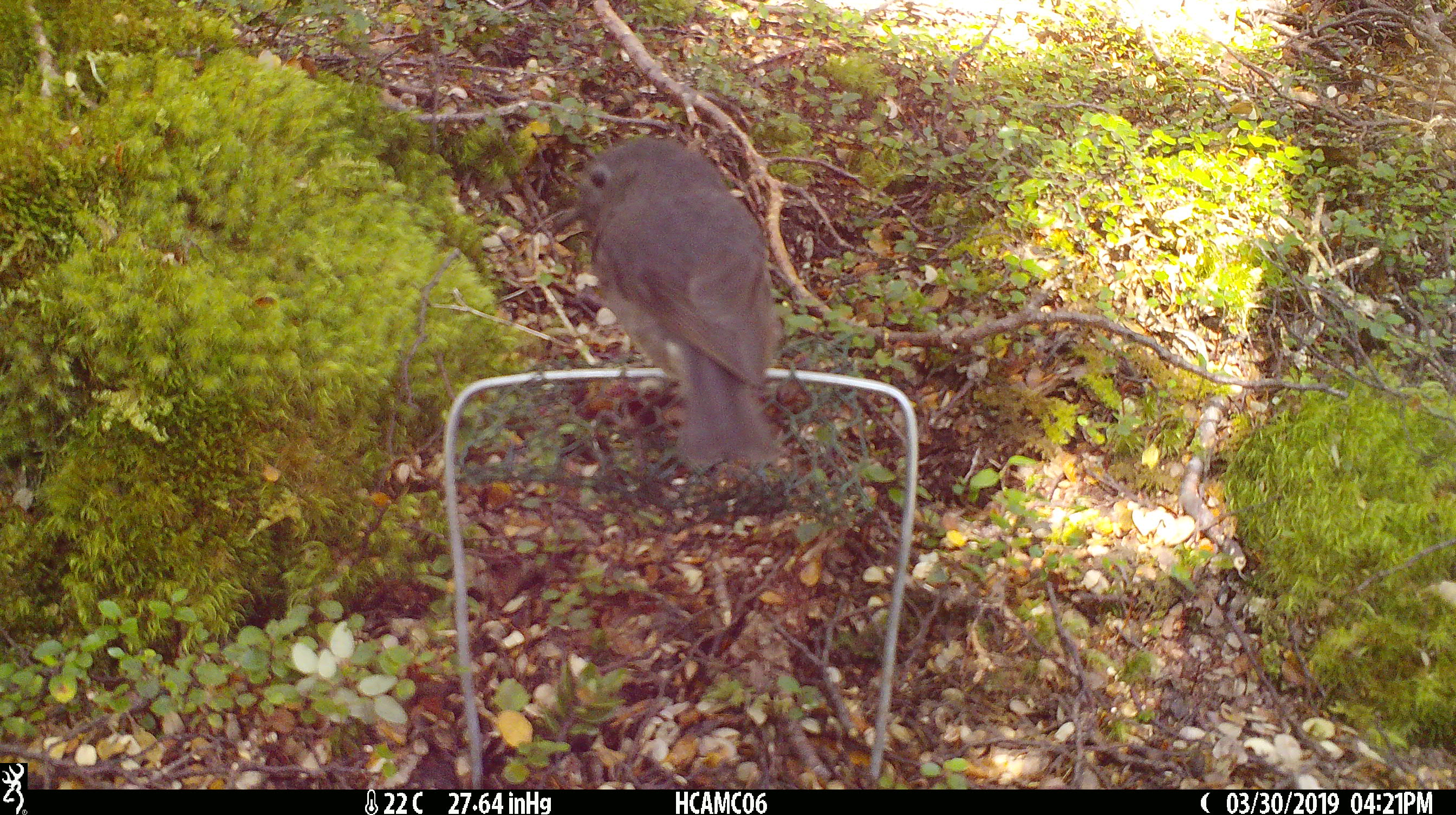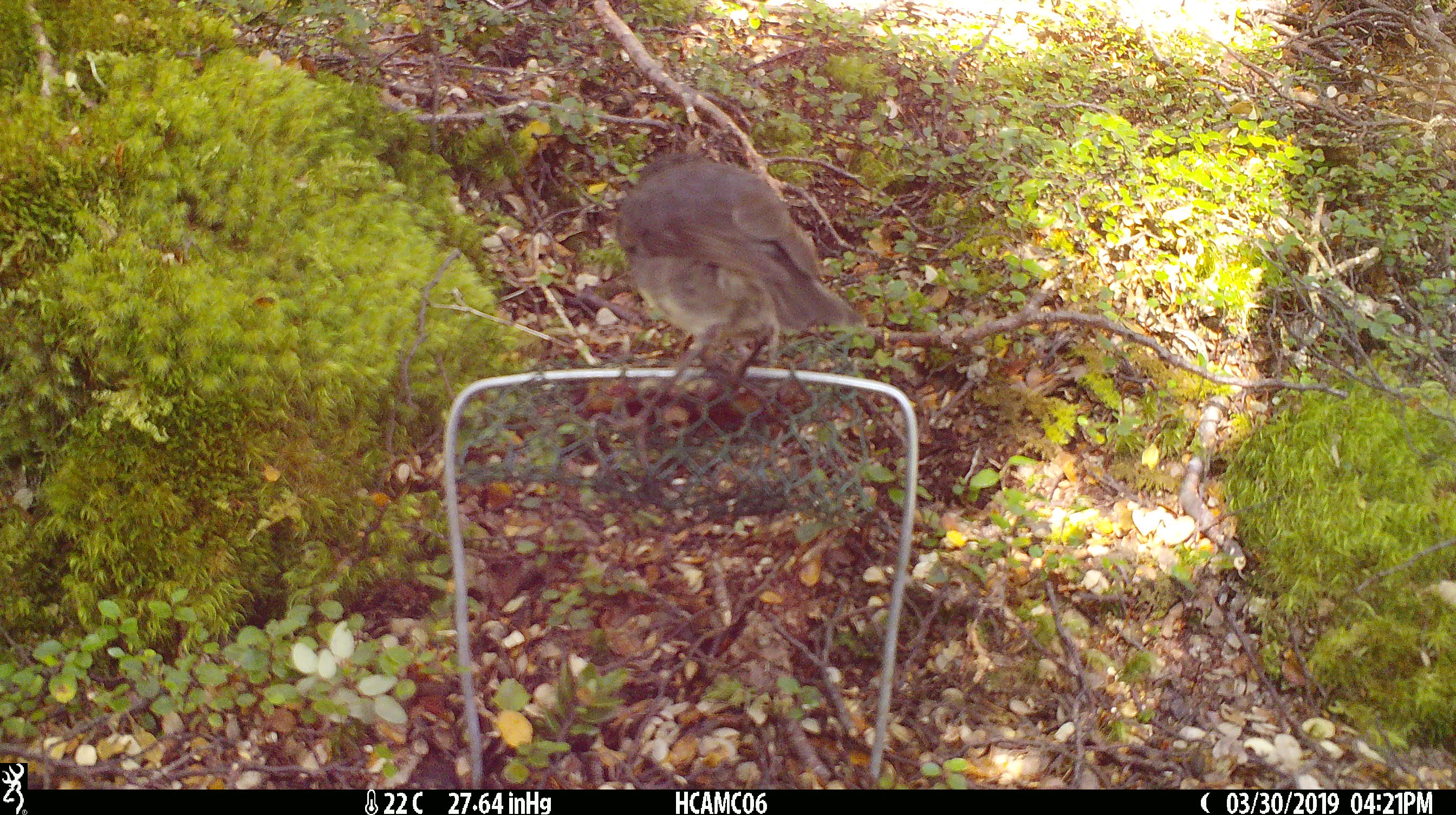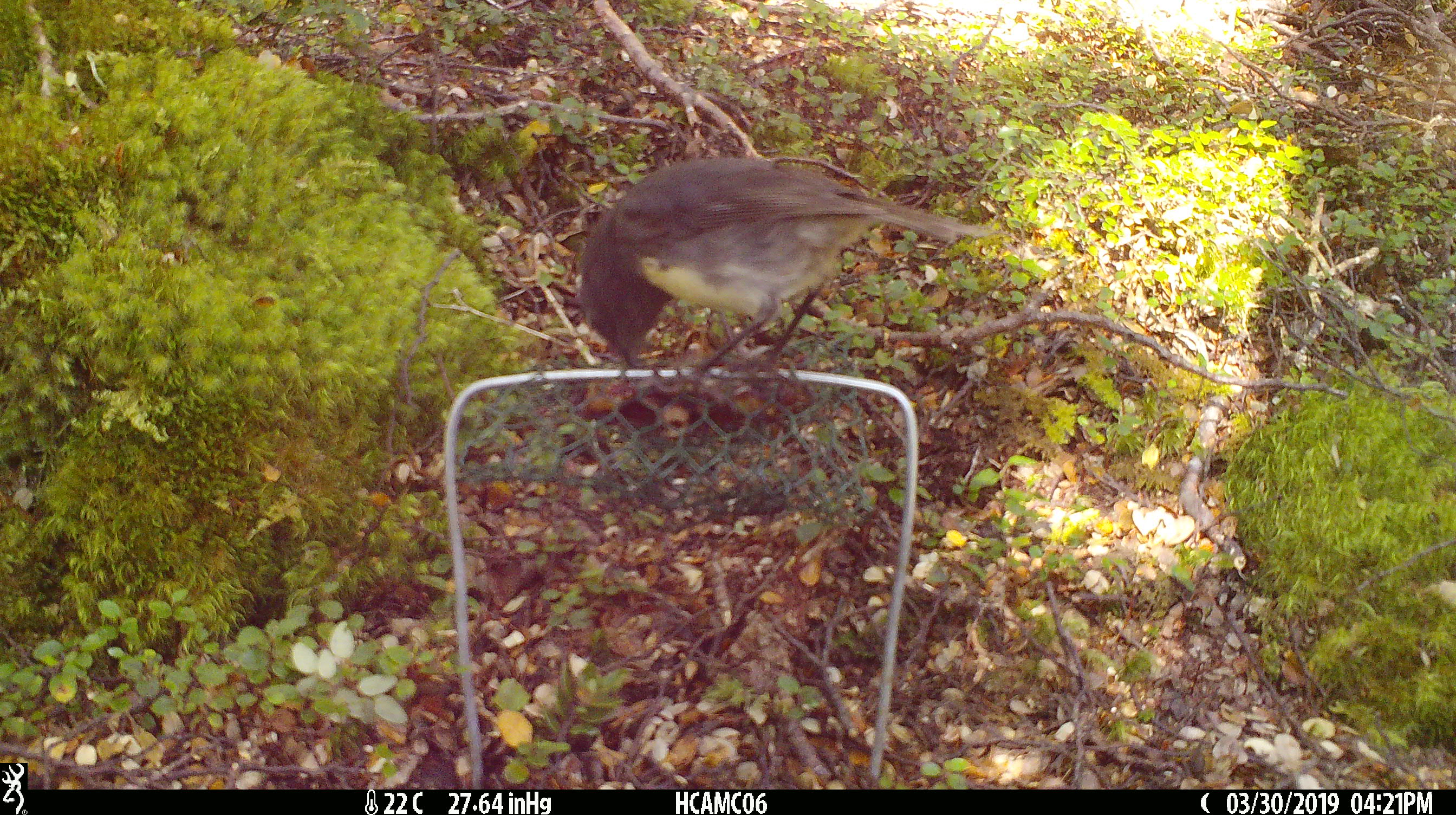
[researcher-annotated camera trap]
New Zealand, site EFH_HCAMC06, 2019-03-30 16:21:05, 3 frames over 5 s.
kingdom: Animalia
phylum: Chordata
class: Aves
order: Passeriformes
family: Petroicidae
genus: Petroica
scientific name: Petroica australis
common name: new zealand robin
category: robin